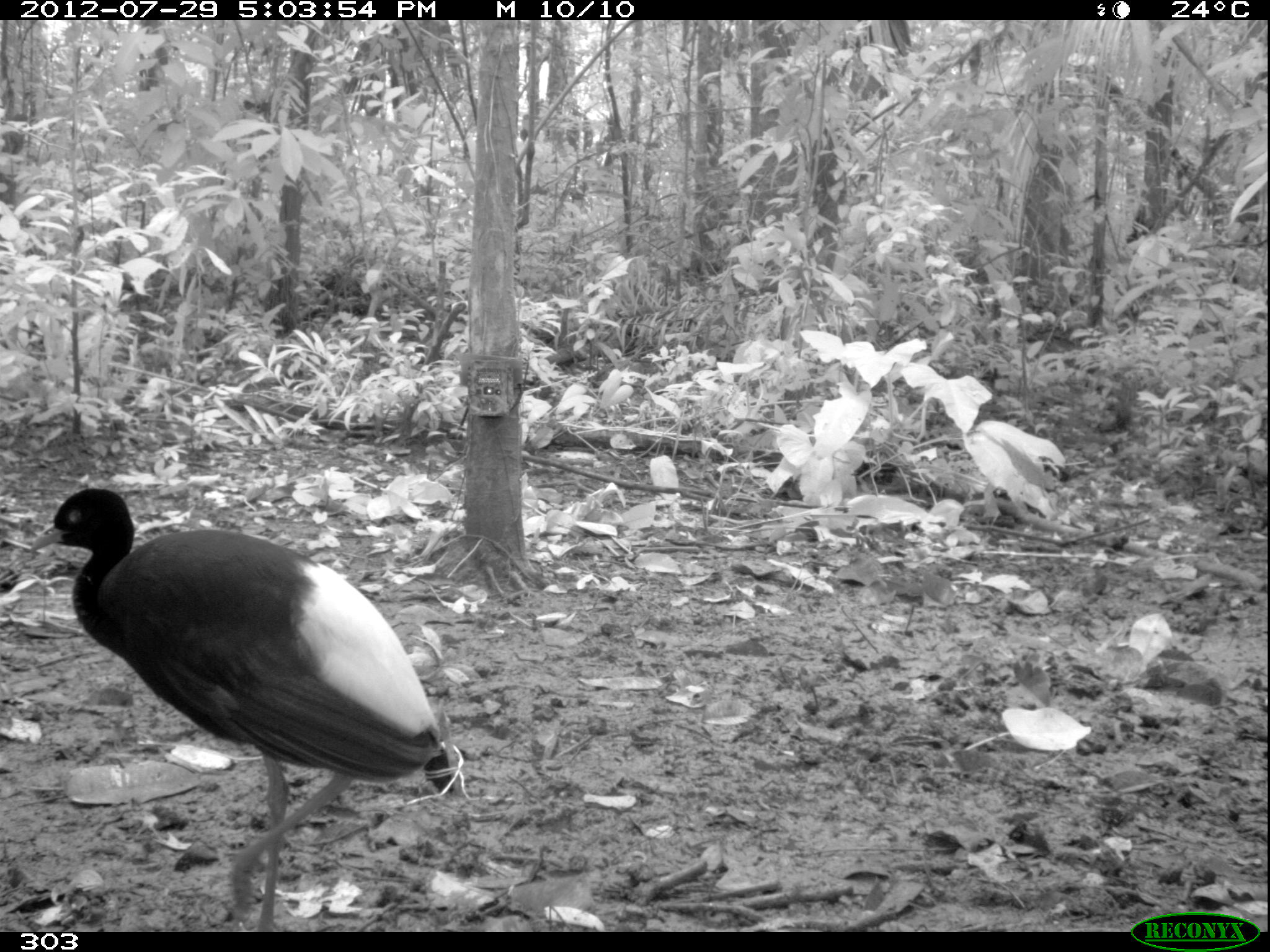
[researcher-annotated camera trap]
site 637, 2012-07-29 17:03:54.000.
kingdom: Animalia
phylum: Chordata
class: Aves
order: Gruiformes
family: Psophiidae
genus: Psophia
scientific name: Psophia leucoptera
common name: pale-winged trumpeter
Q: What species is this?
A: Psophia leucoptera (pale-winged trumpeter).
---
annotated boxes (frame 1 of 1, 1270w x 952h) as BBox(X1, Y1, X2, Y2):
psophia leucoptera: BBox(28, 486, 456, 930)